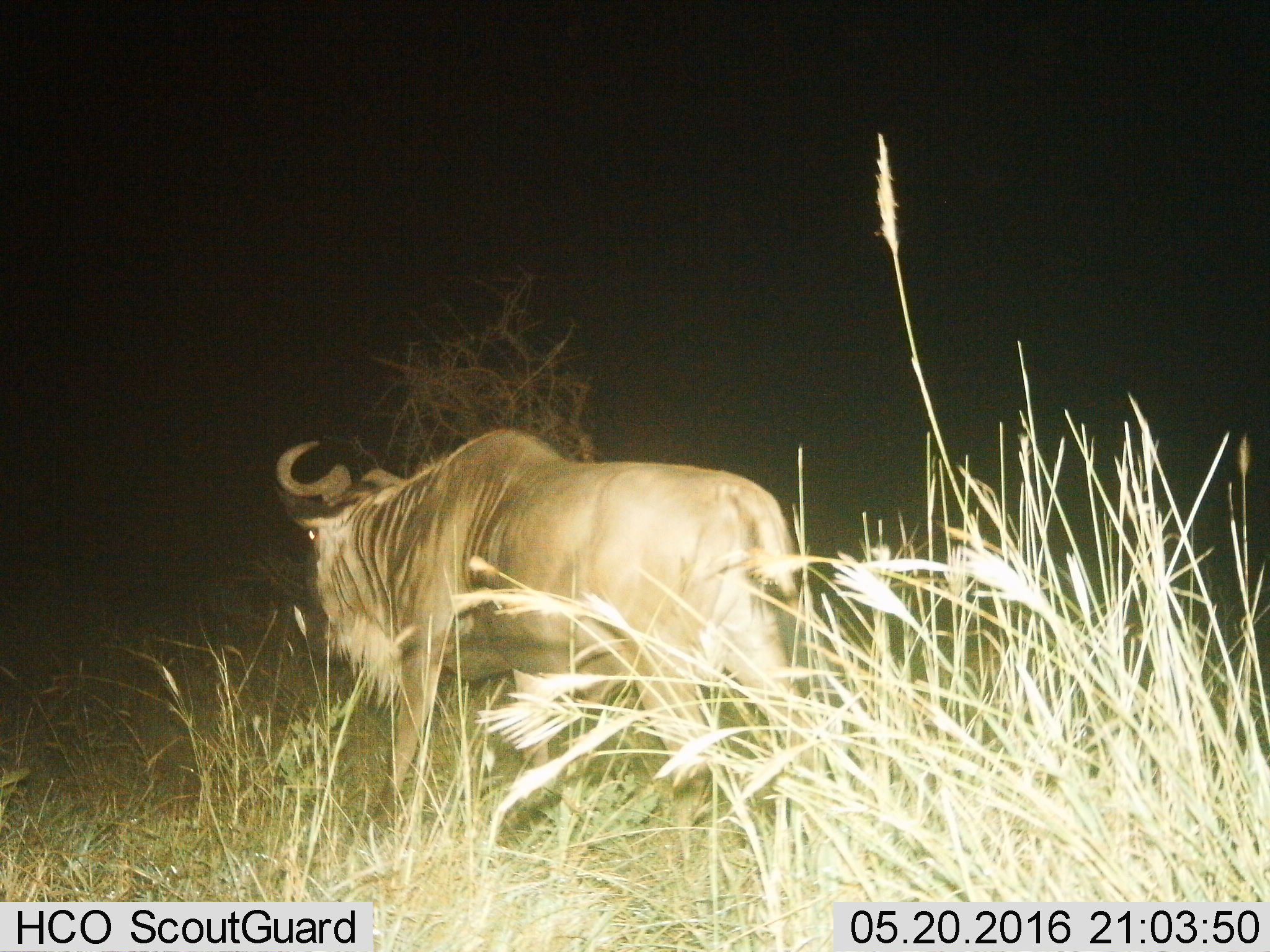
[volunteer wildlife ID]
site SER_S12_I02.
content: unidentified animal